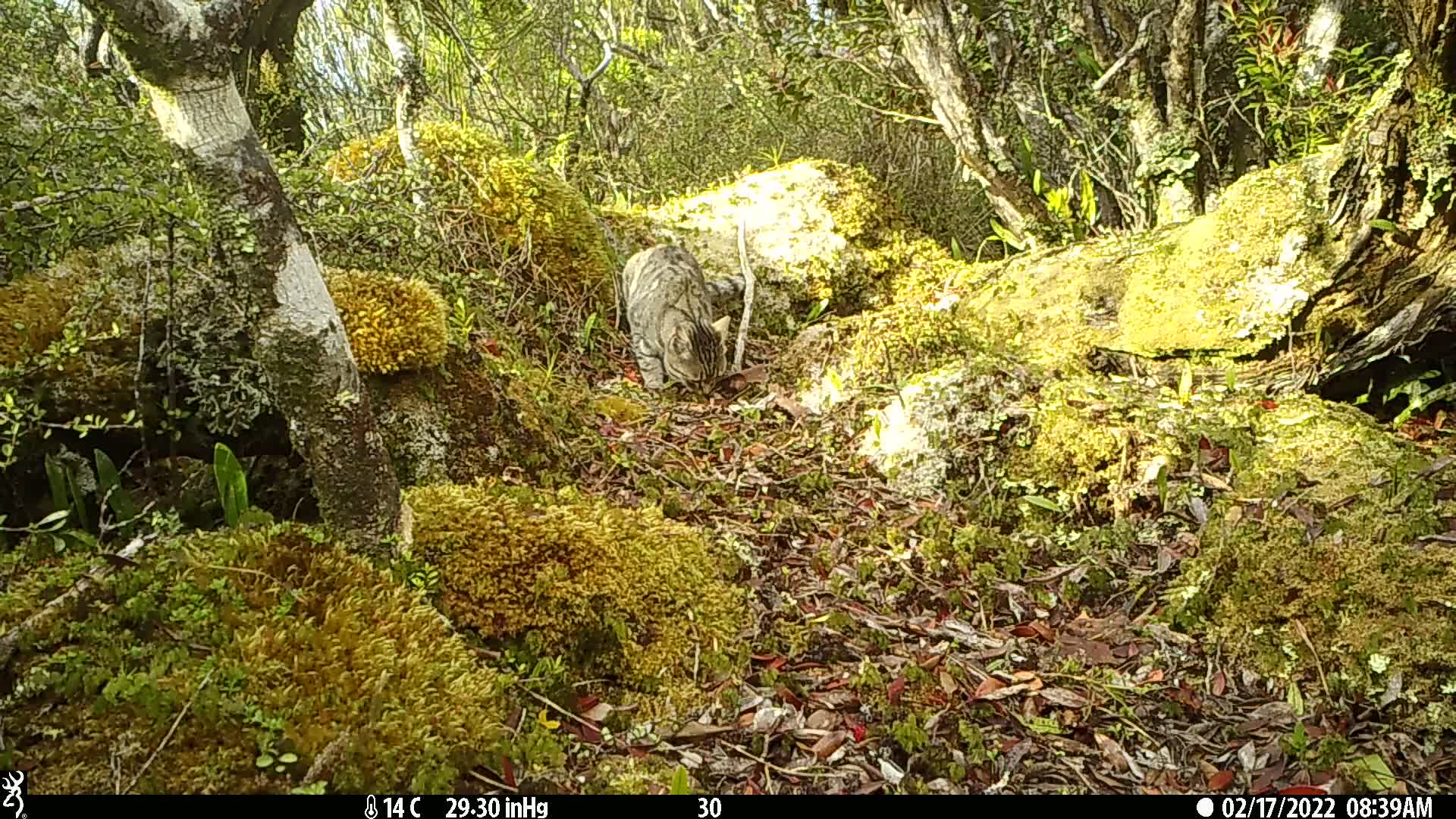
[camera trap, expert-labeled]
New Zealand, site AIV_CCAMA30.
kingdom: Animalia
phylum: Chordata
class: Mammalia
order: Carnivora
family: Felidae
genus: Felis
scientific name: Felis catus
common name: domestic cat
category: cat